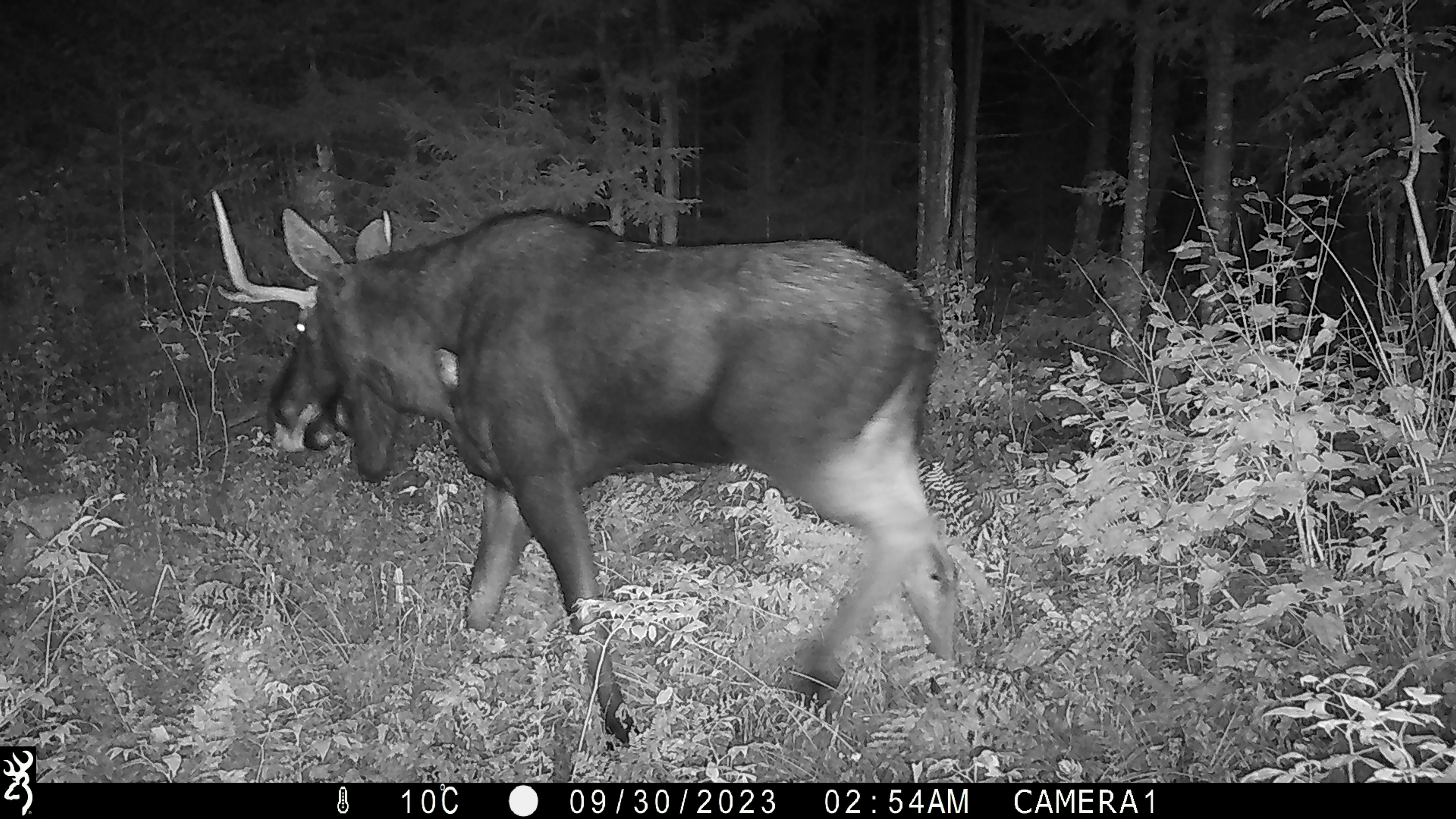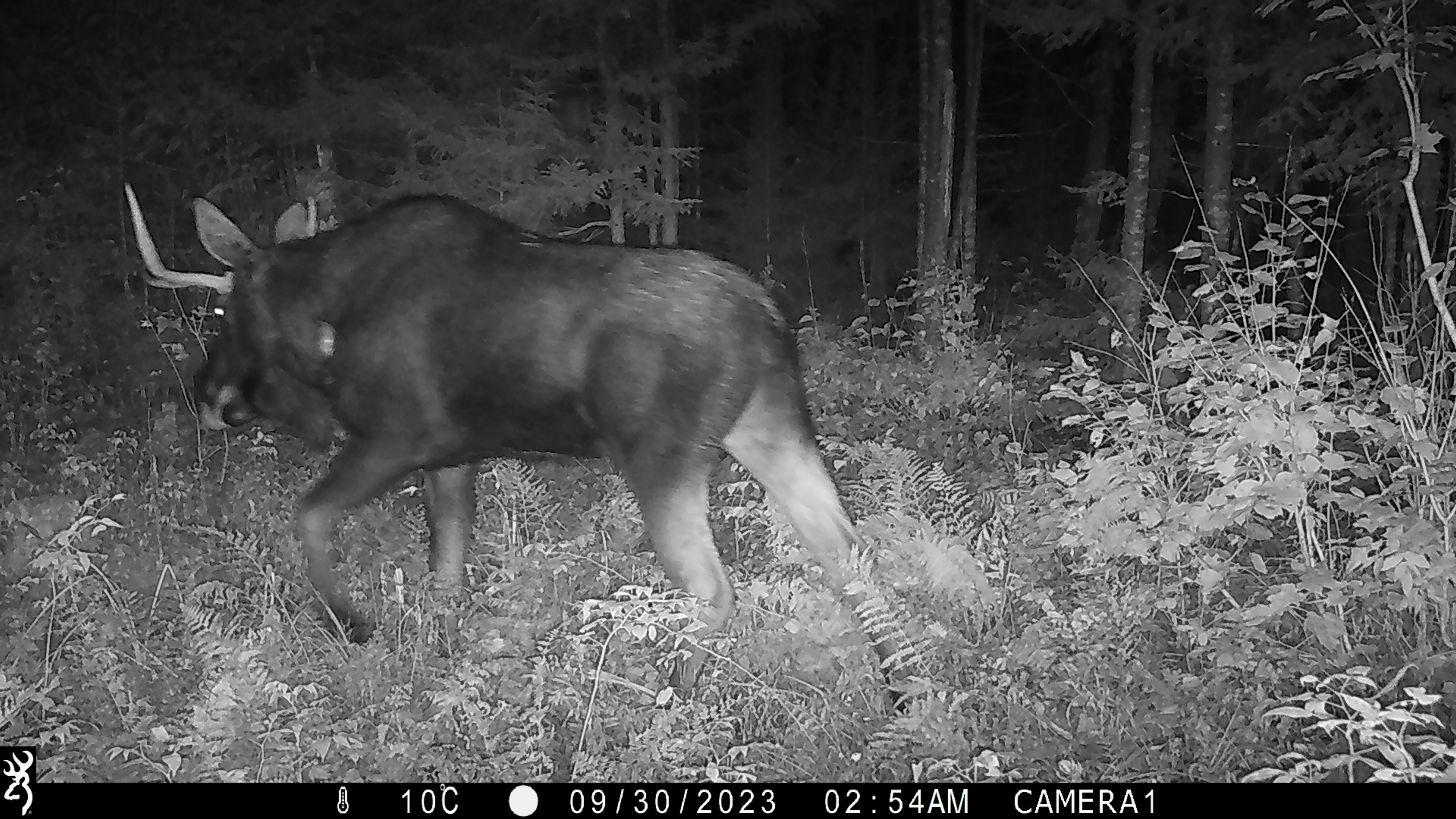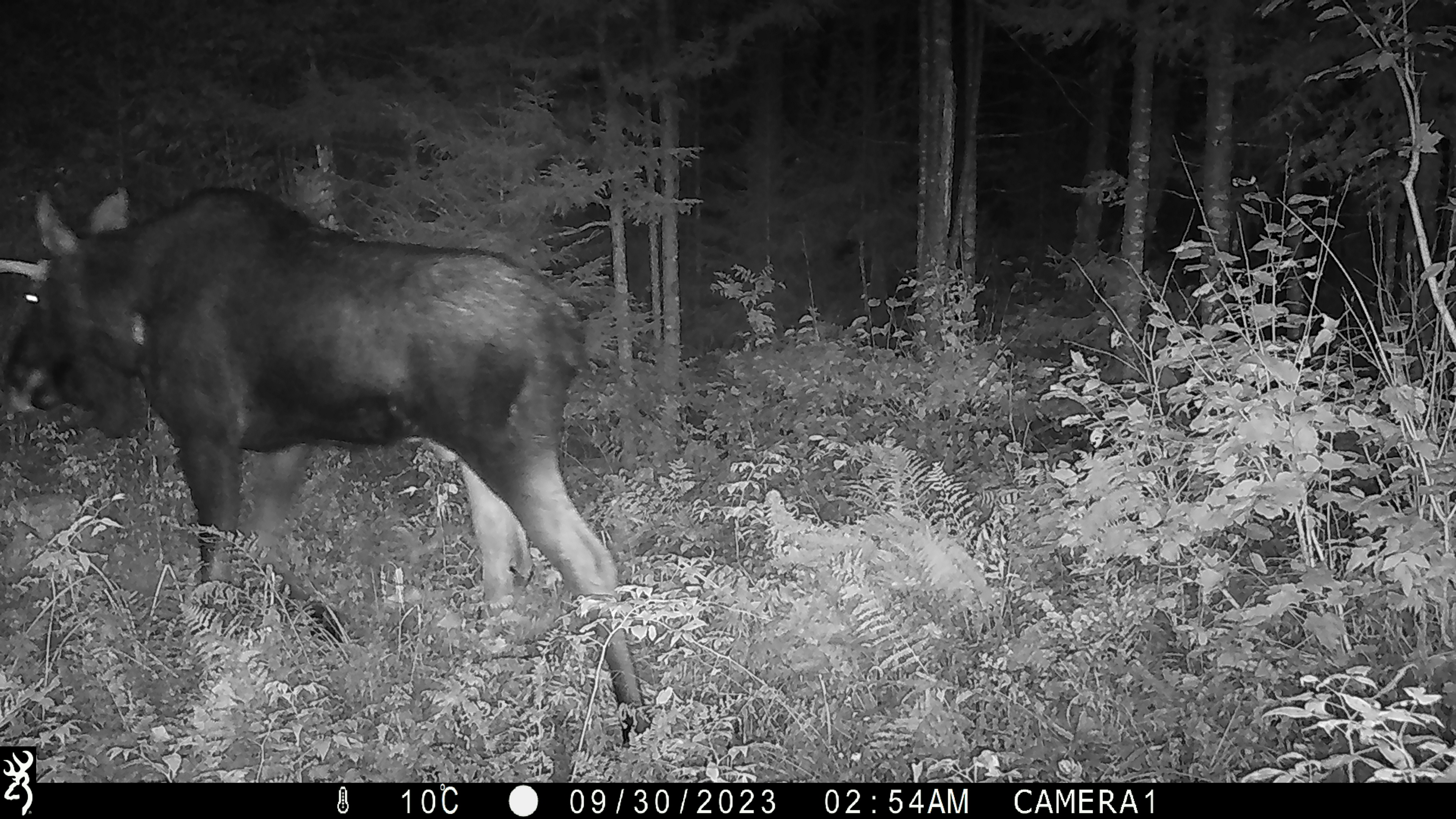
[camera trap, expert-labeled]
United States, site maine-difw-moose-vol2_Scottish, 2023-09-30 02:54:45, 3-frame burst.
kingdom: Animalia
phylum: Chordata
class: Mammalia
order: Artiodactyla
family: Cervidae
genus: Alces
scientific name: Alces alces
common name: moose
Moose (Alces alces).